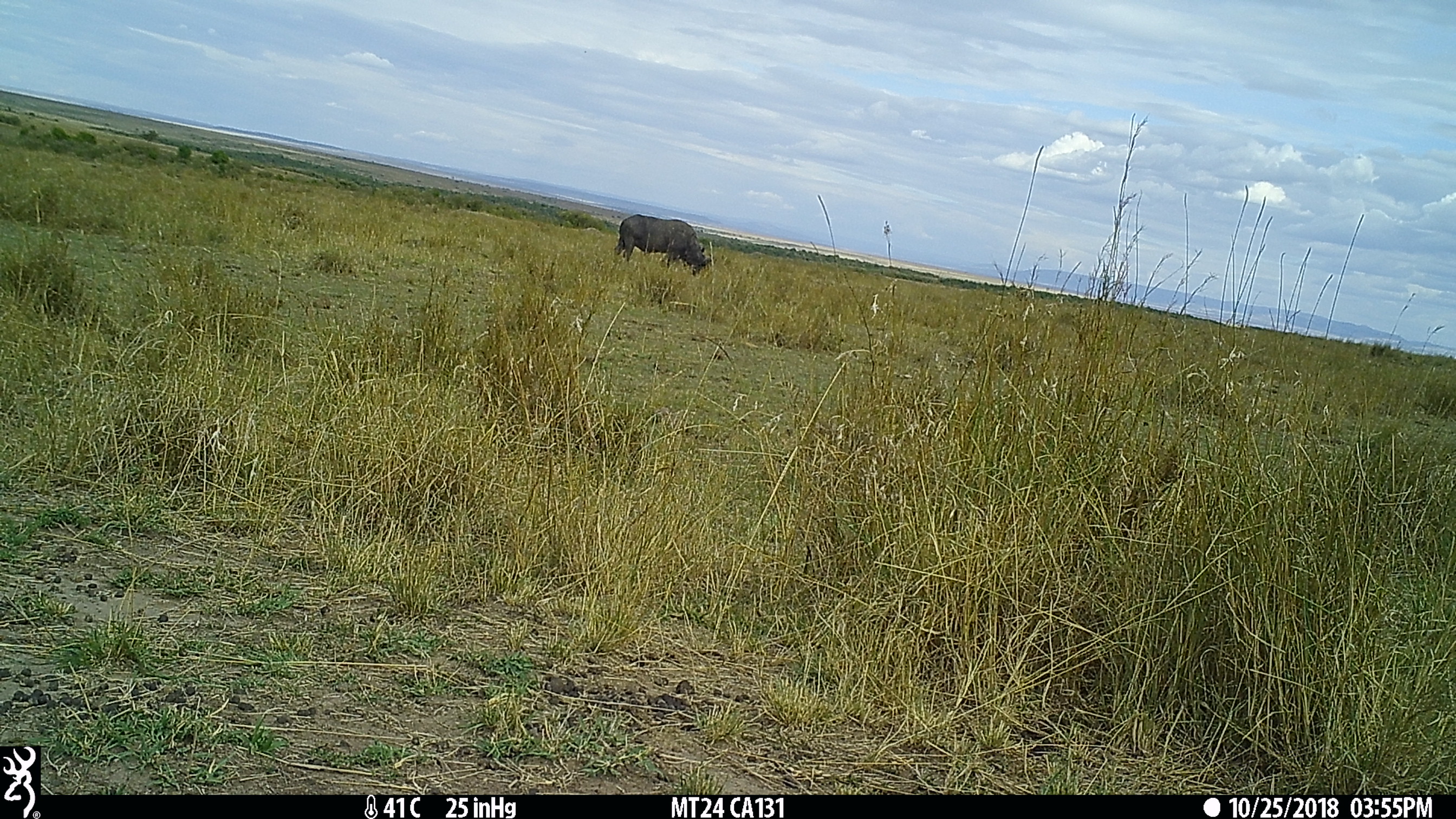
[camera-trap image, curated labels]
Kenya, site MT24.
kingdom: Animalia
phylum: Chordata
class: Mammalia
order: Artiodactyla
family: Bovidae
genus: Syncerus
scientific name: Syncerus caffer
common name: buffalo